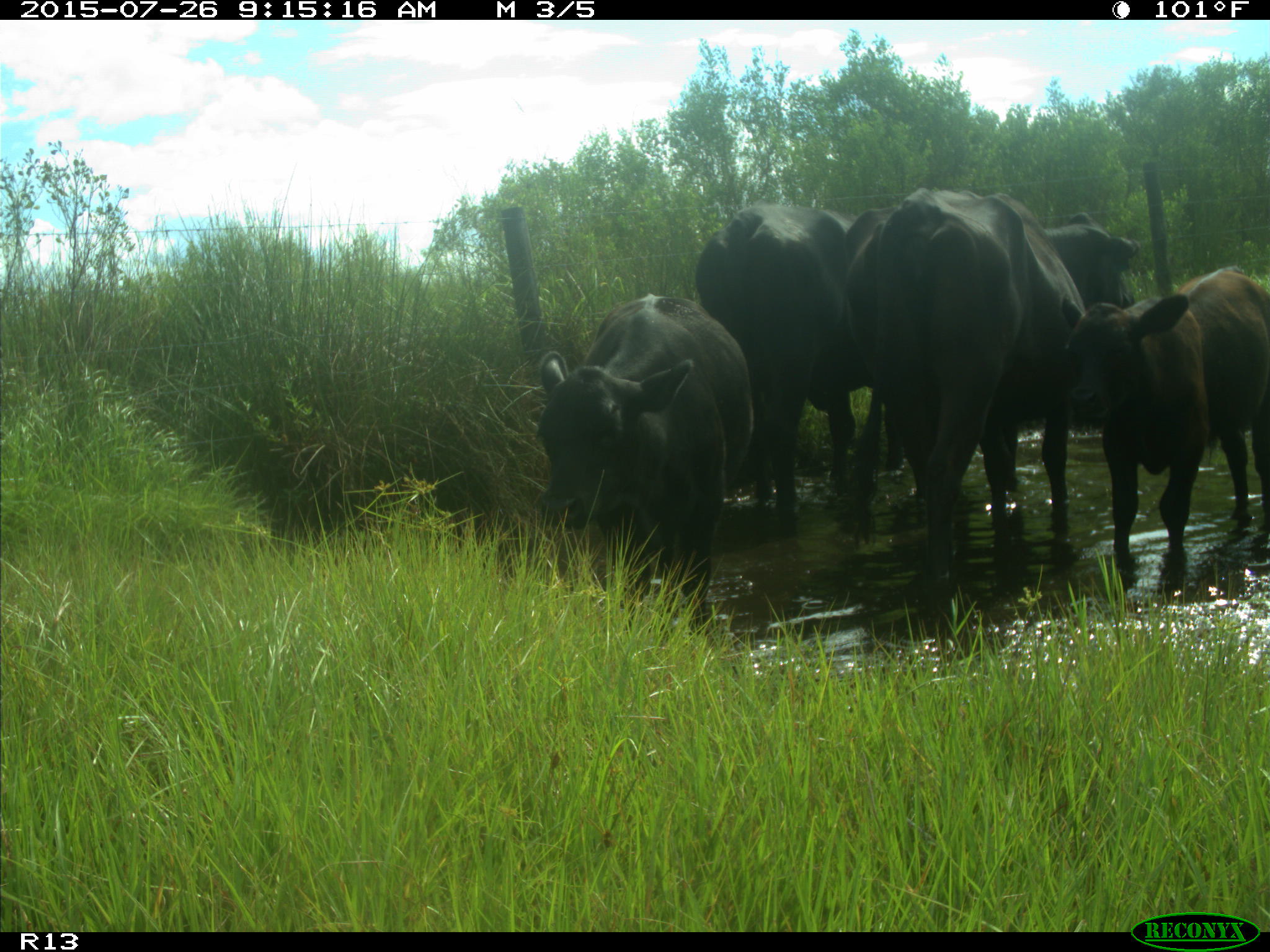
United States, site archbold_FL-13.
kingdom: Animalia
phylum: Chordata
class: Mammalia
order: Artiodactyla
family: Bovidae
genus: Bos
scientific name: Bos taurus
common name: domestic cow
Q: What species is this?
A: Bos taurus (domestic cow).